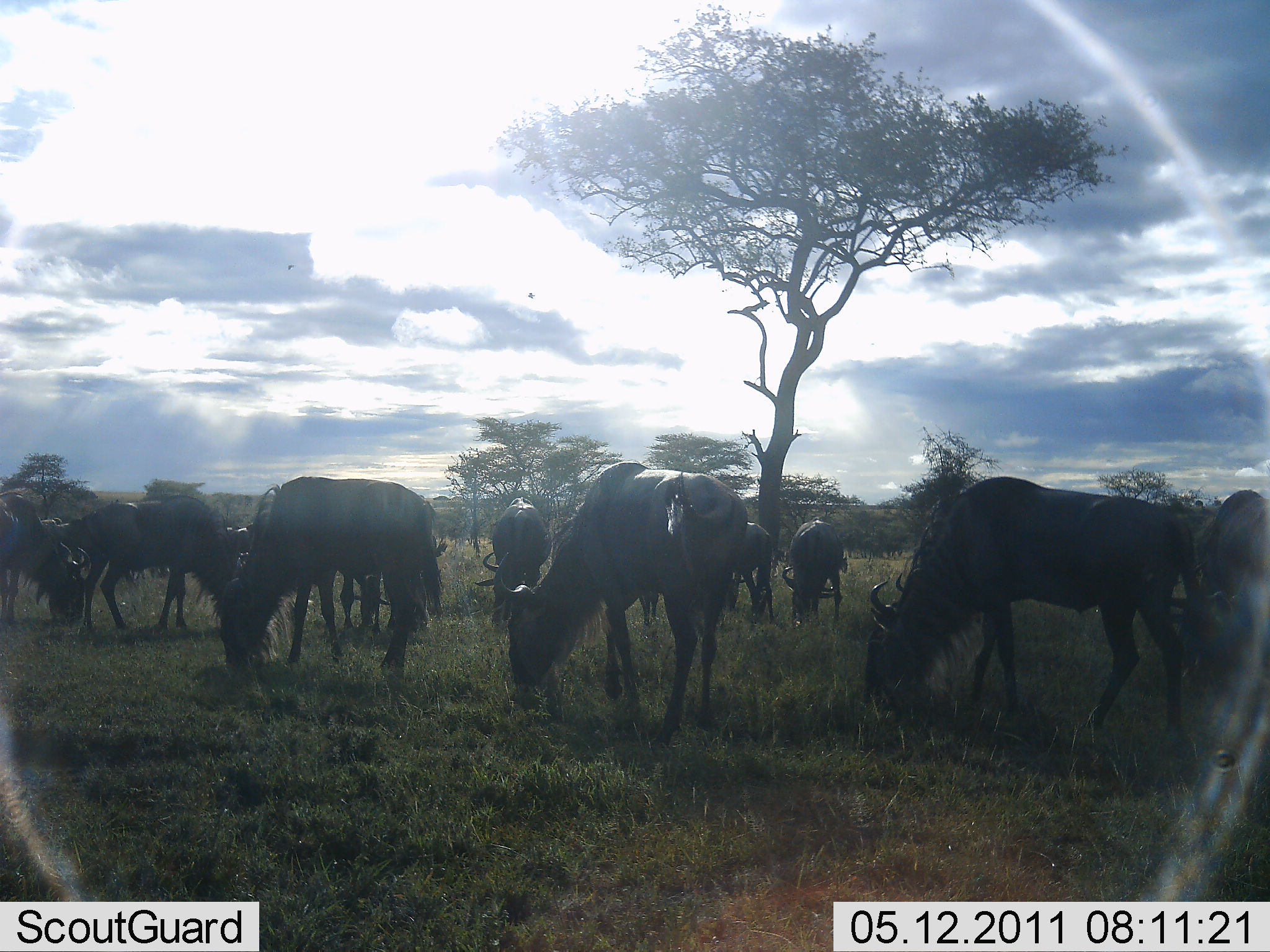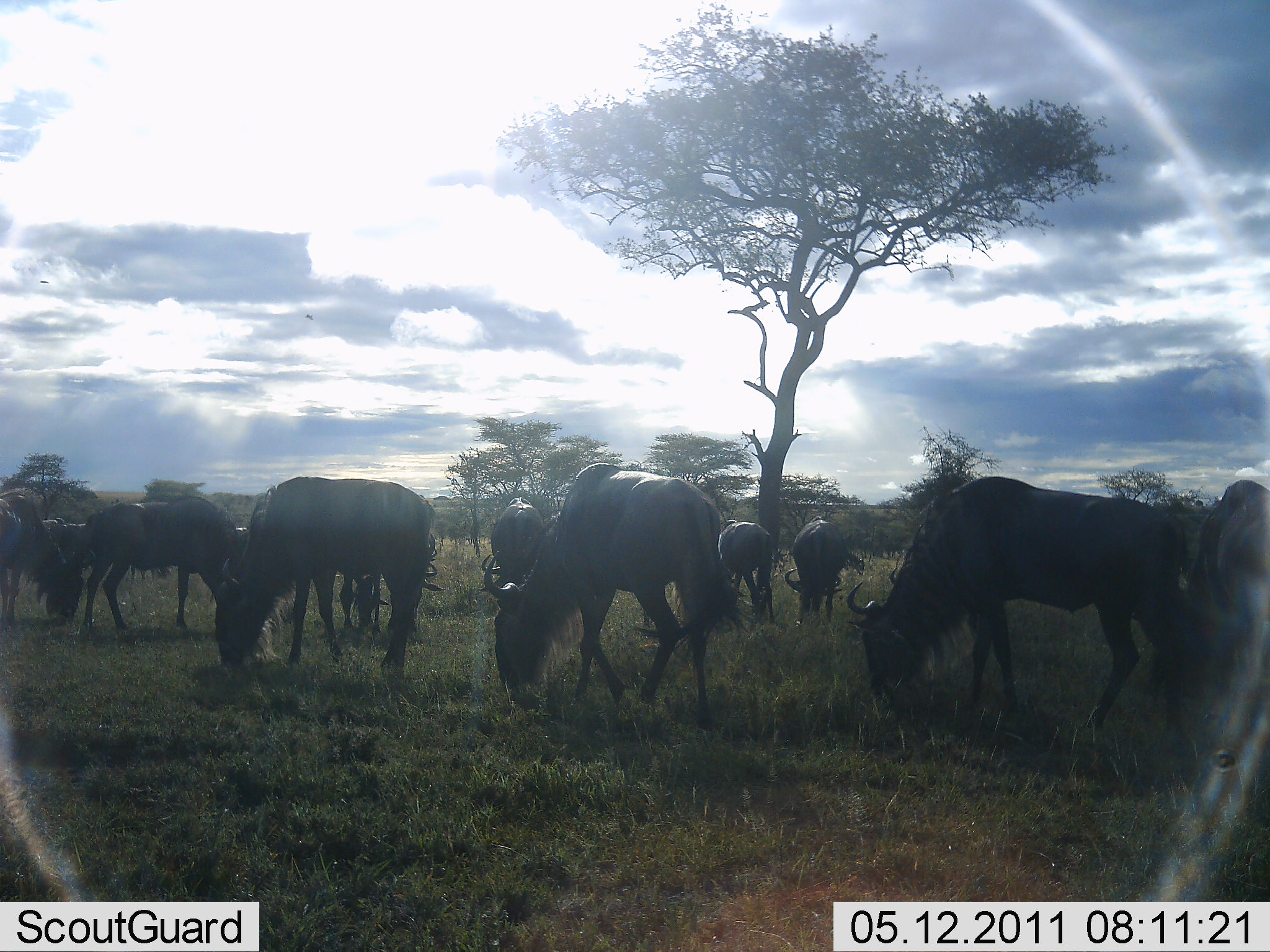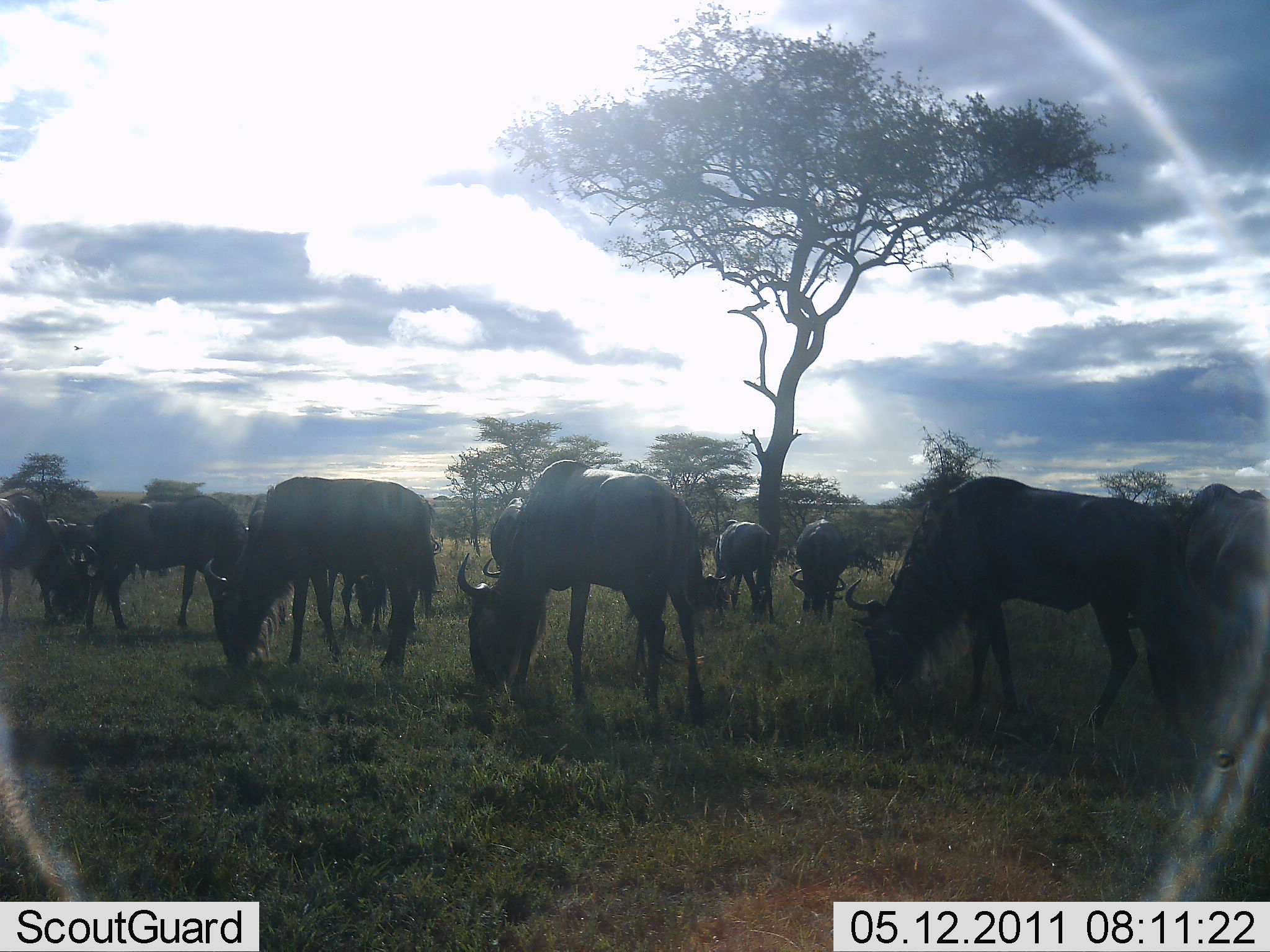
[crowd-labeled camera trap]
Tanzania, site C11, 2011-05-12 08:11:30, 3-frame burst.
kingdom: Animalia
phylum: Chordata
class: Mammalia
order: Artiodactyla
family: Bovidae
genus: Connochaetes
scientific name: Connochaetes taurinus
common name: blue wildebeest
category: wildebeest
Wildebeest (blue wildebeest) (Connochaetes taurinus), count 11-50. Behavior (volunteer vote fractions): standing 45%, resting 9%, moving 9%, interacting 9%. Young present (vote fraction): 0%. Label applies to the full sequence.